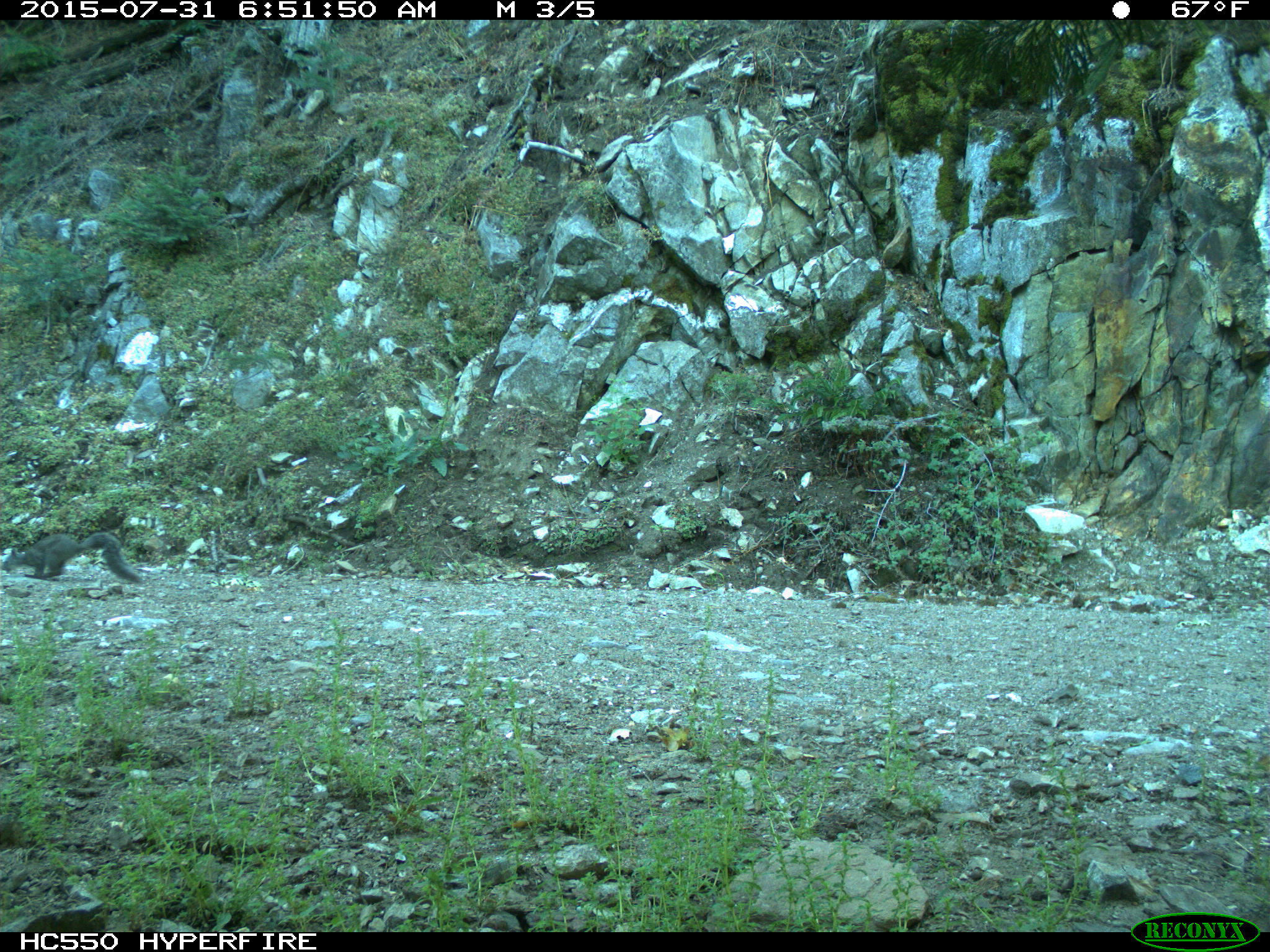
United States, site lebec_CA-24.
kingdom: Animalia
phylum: Chordata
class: Mammalia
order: Rodentia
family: Sciuridae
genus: Sciurus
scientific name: Sciurus carolinensis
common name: eastern gray squirrel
Sciurus carolinensis (eastern gray squirrel).